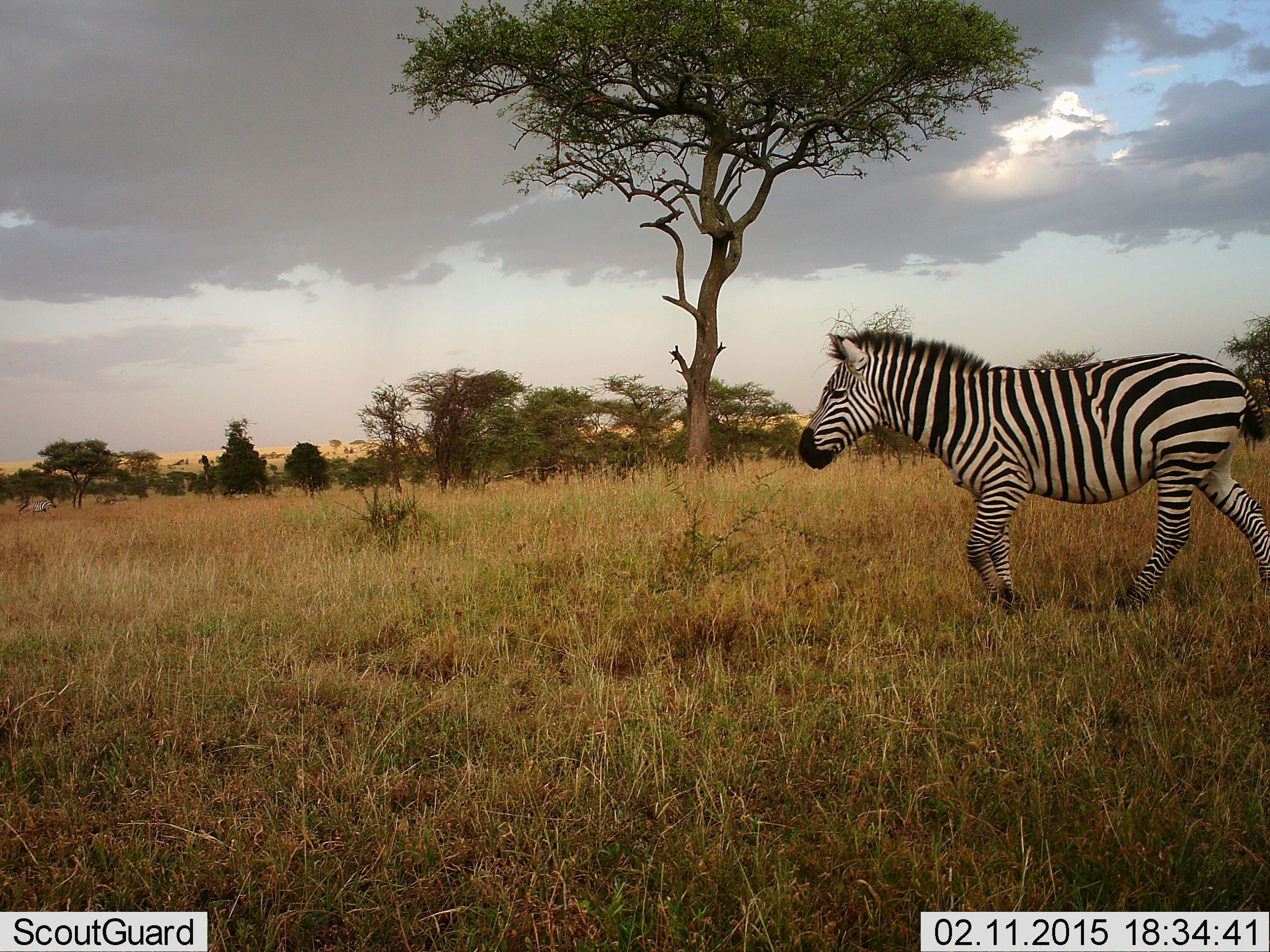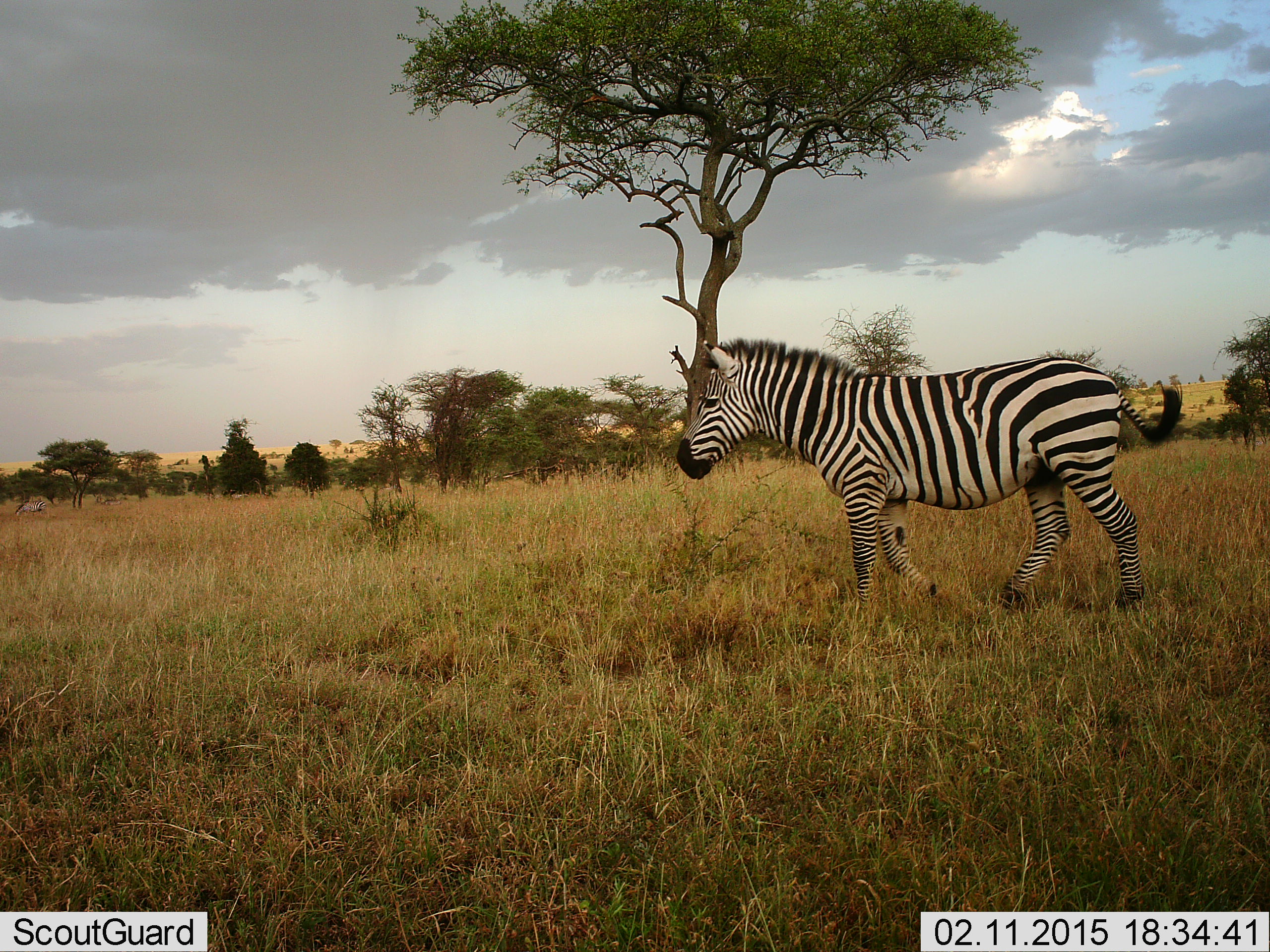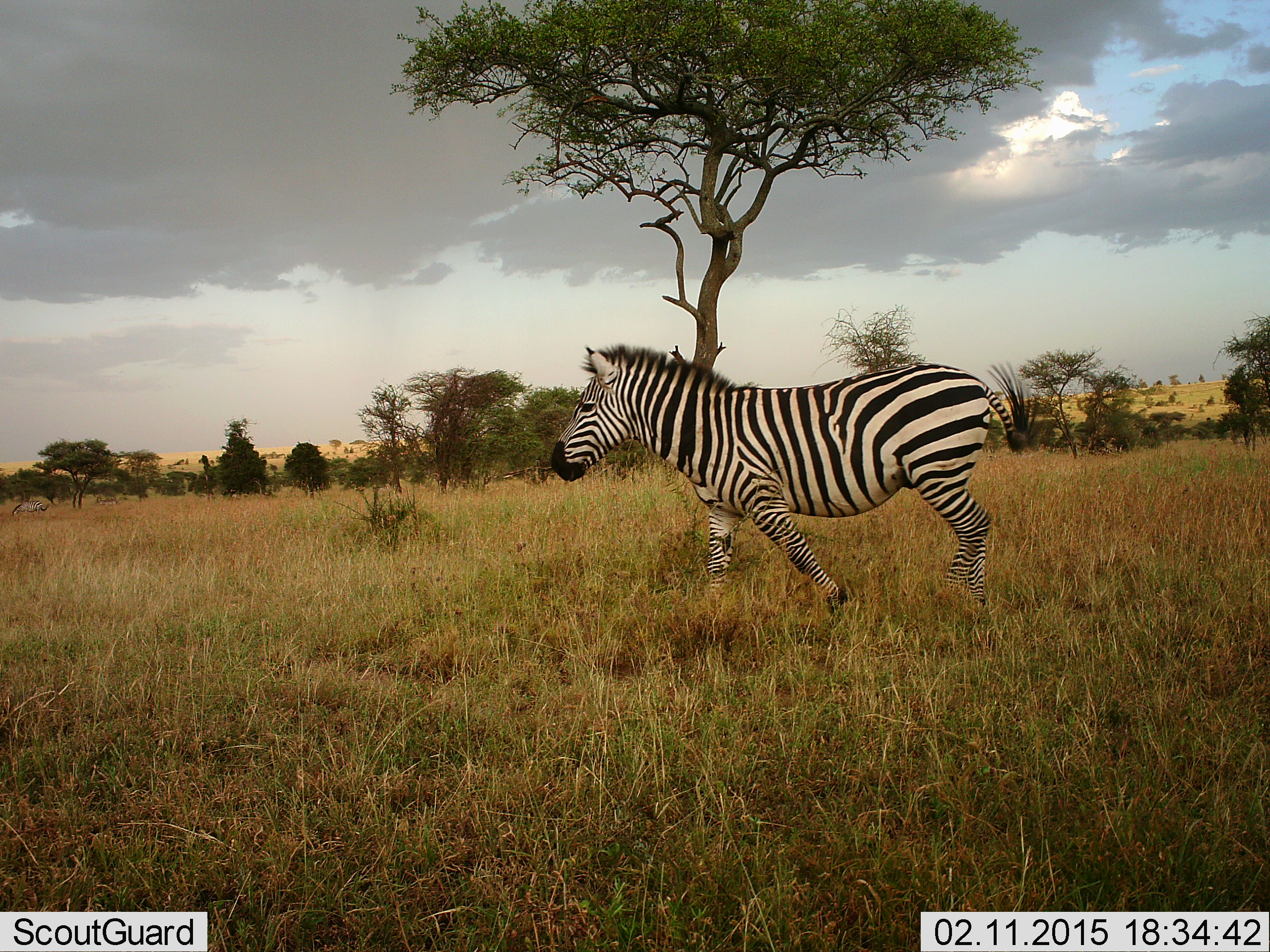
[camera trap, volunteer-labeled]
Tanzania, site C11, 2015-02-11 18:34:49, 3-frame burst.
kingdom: Animalia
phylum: Chordata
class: Mammalia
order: Perissodactyla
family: Equidae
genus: Equus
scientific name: Equus quagga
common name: plains zebra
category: zebra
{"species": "zebra (plains zebra) (Equus quagga)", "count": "1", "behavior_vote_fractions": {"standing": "0%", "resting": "0%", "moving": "100%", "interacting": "0%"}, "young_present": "0%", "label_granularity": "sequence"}